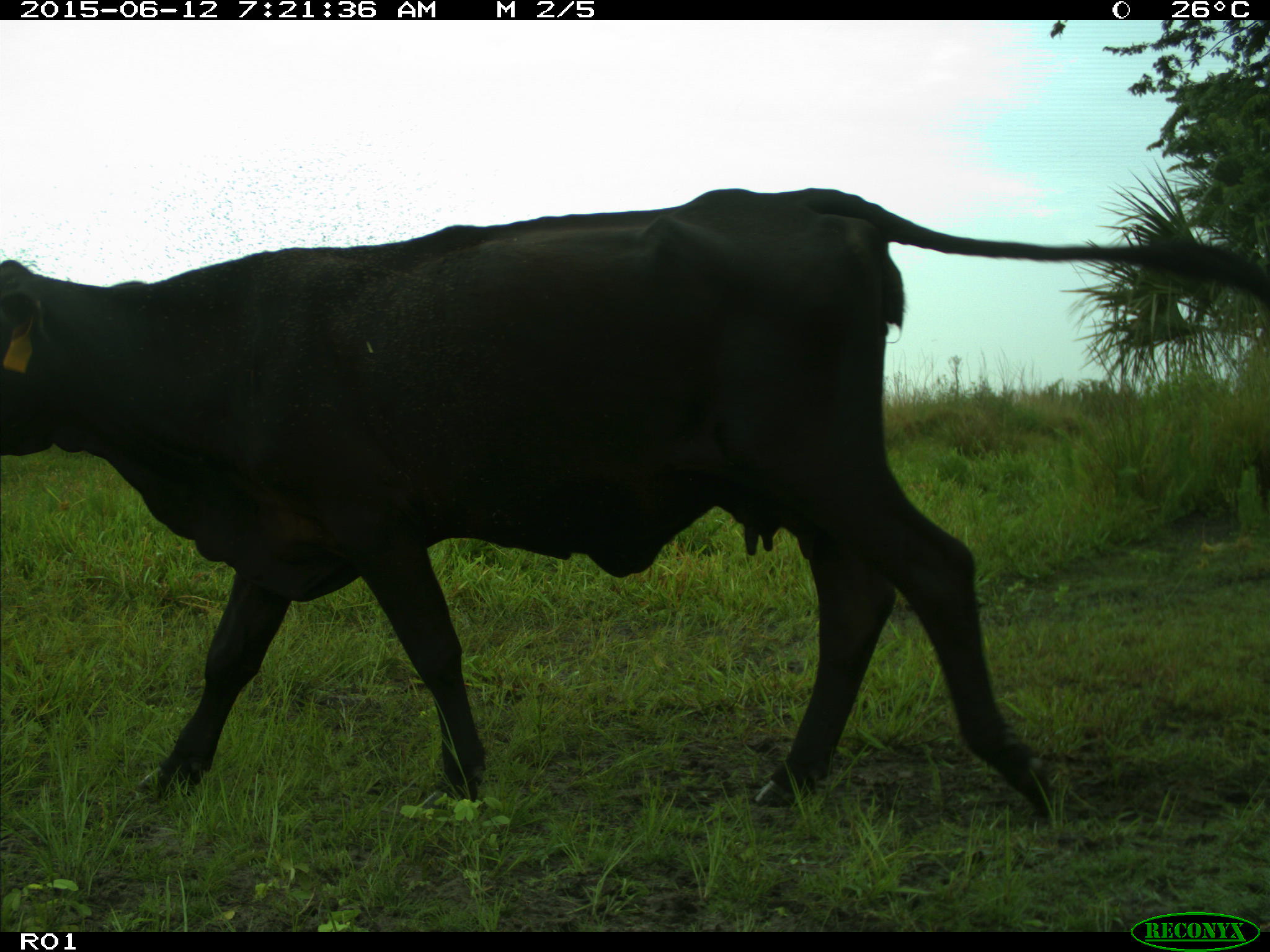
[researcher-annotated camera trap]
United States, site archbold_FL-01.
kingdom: Animalia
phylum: Chordata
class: Mammalia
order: Artiodactyla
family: Bovidae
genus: Bos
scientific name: Bos taurus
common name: domestic cow